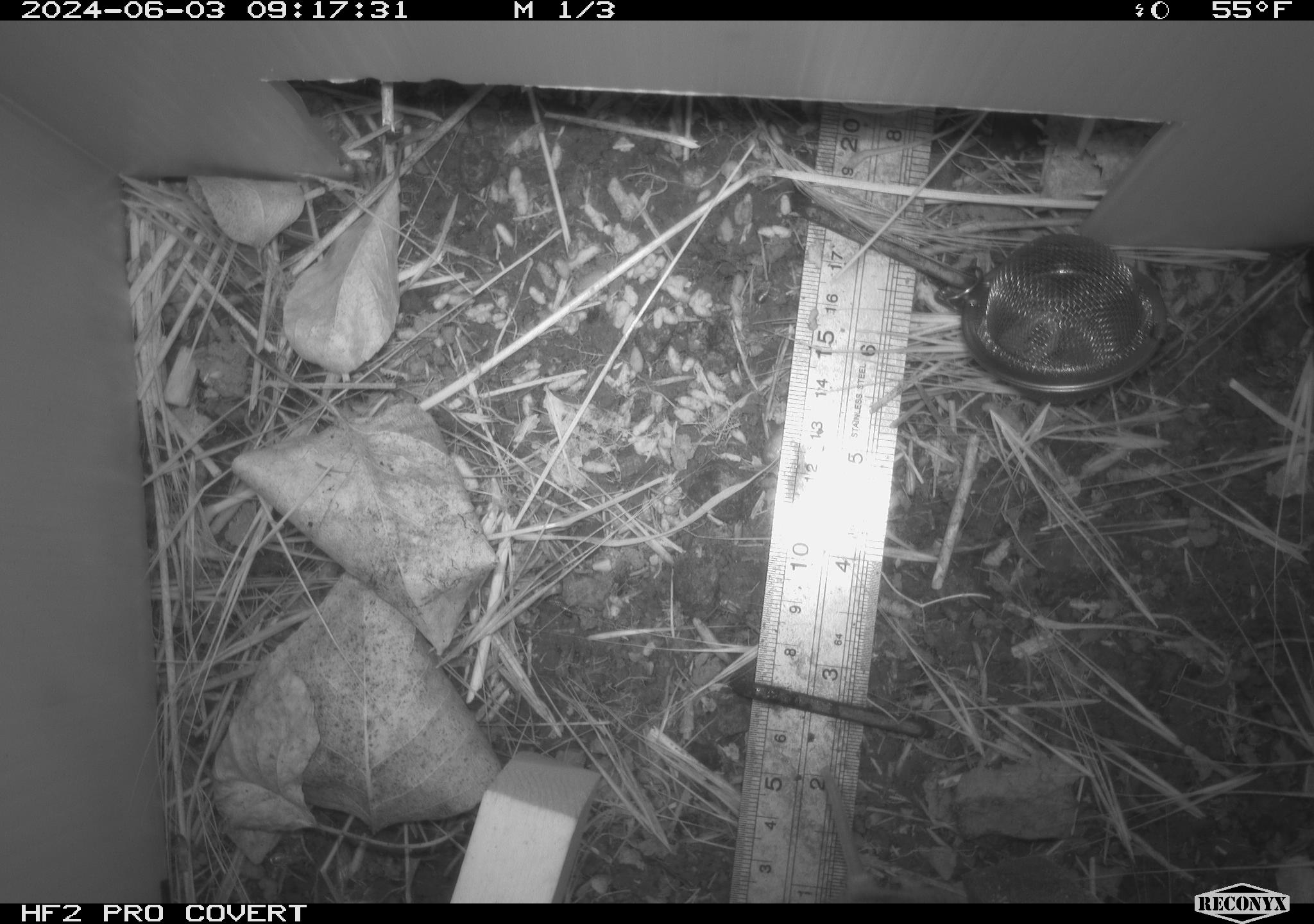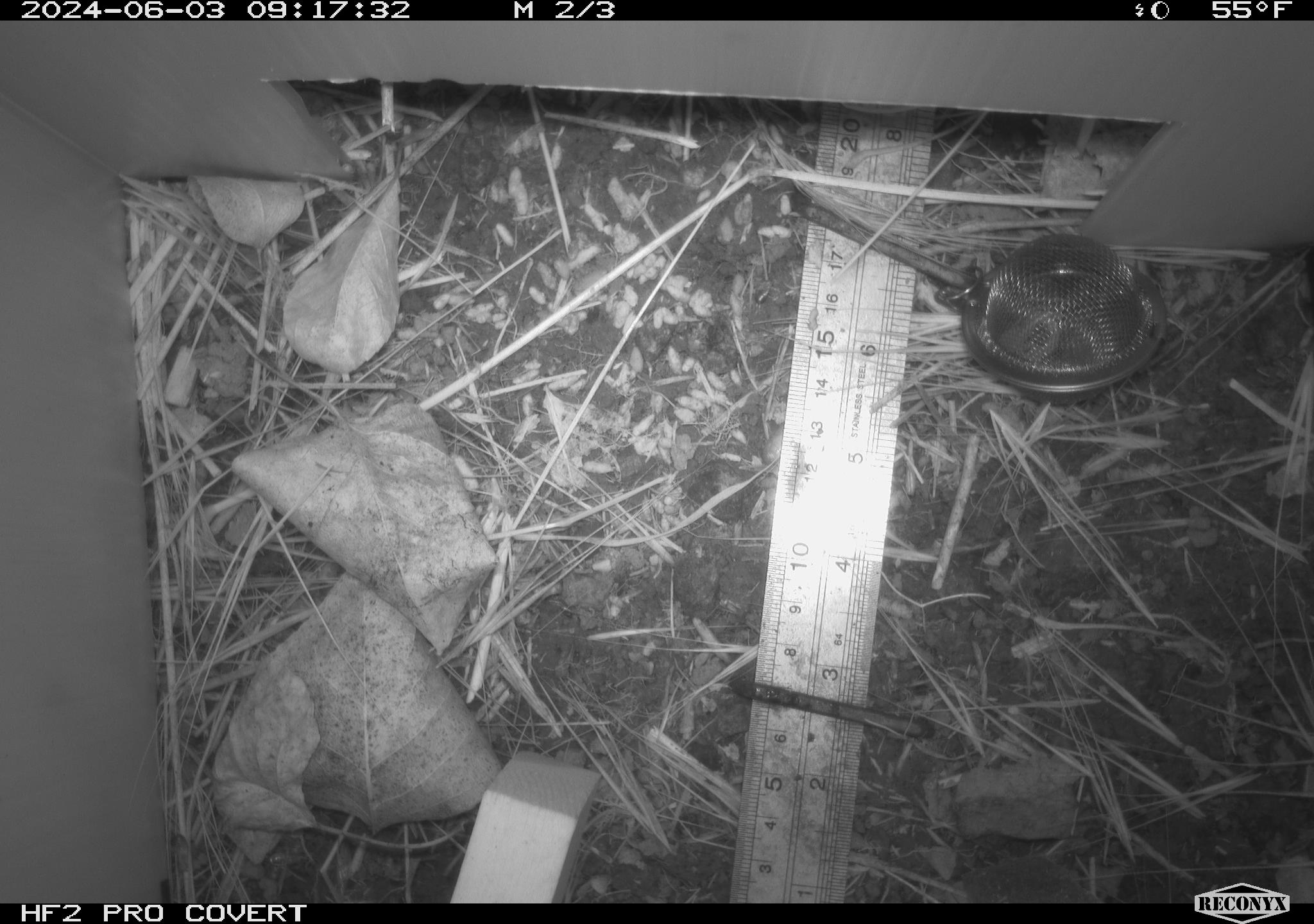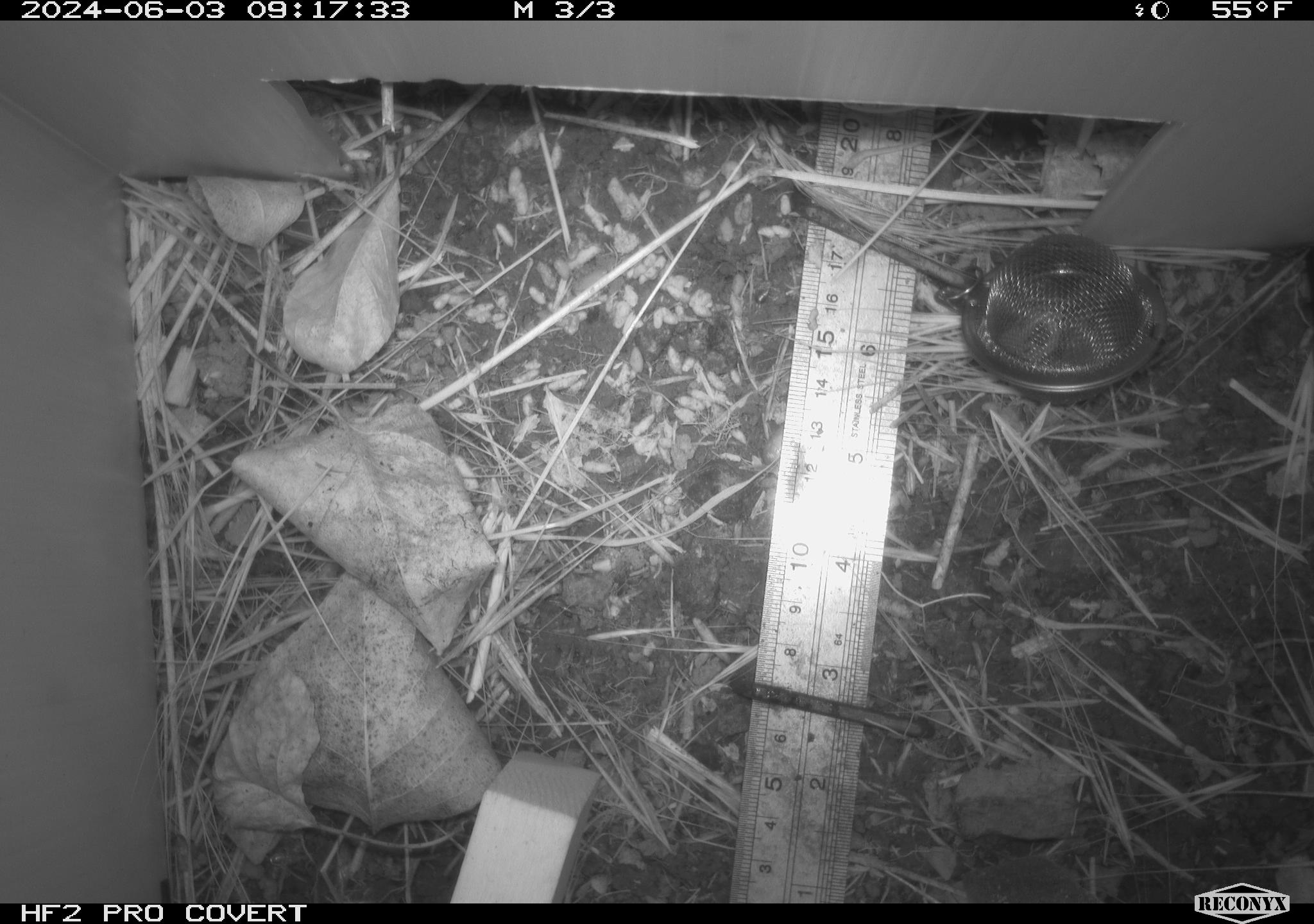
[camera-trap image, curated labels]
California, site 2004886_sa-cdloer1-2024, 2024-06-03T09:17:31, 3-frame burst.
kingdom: Animalia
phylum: Chordata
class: Mammalia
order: Rodentia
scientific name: Rodentia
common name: rodent